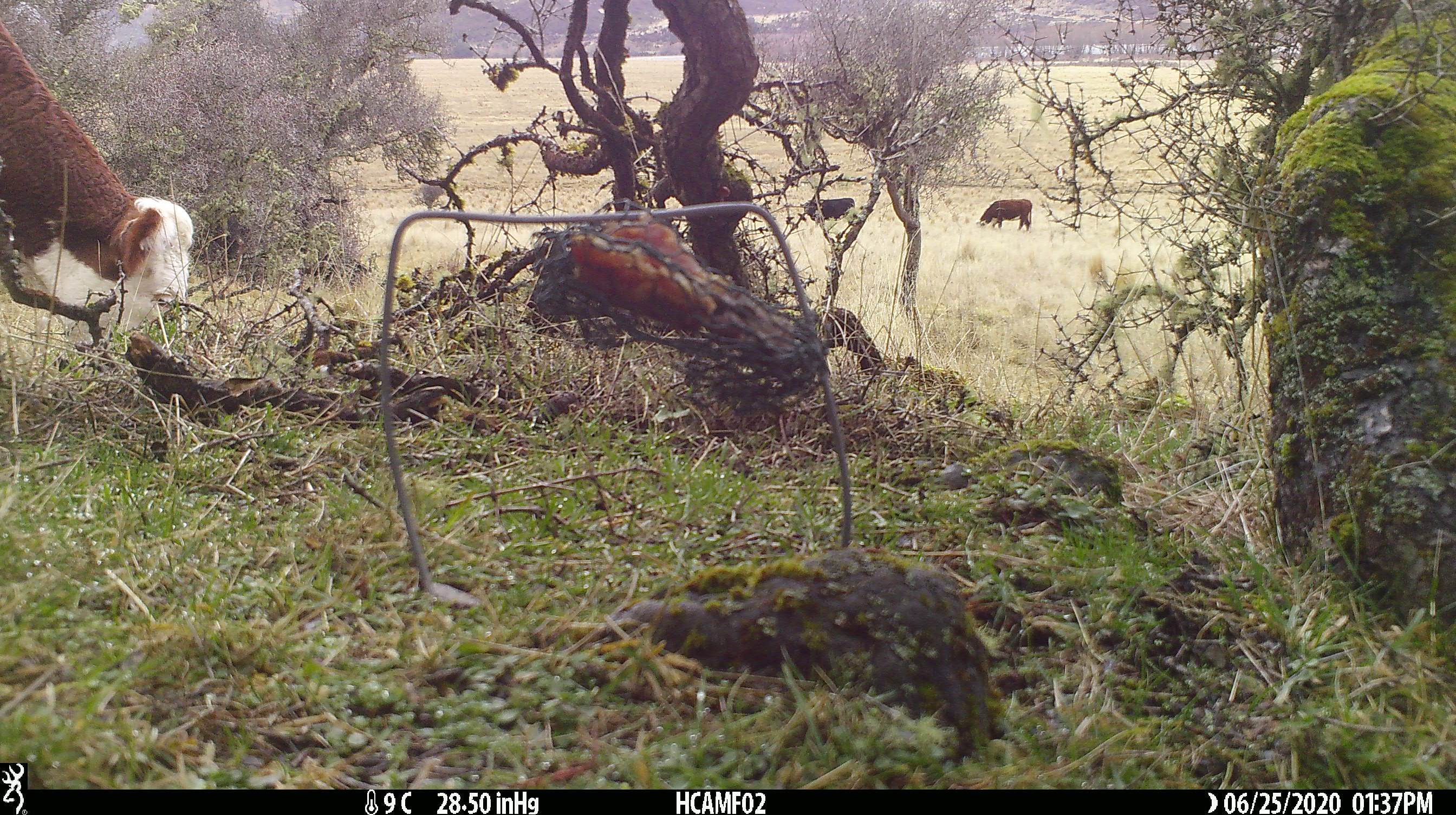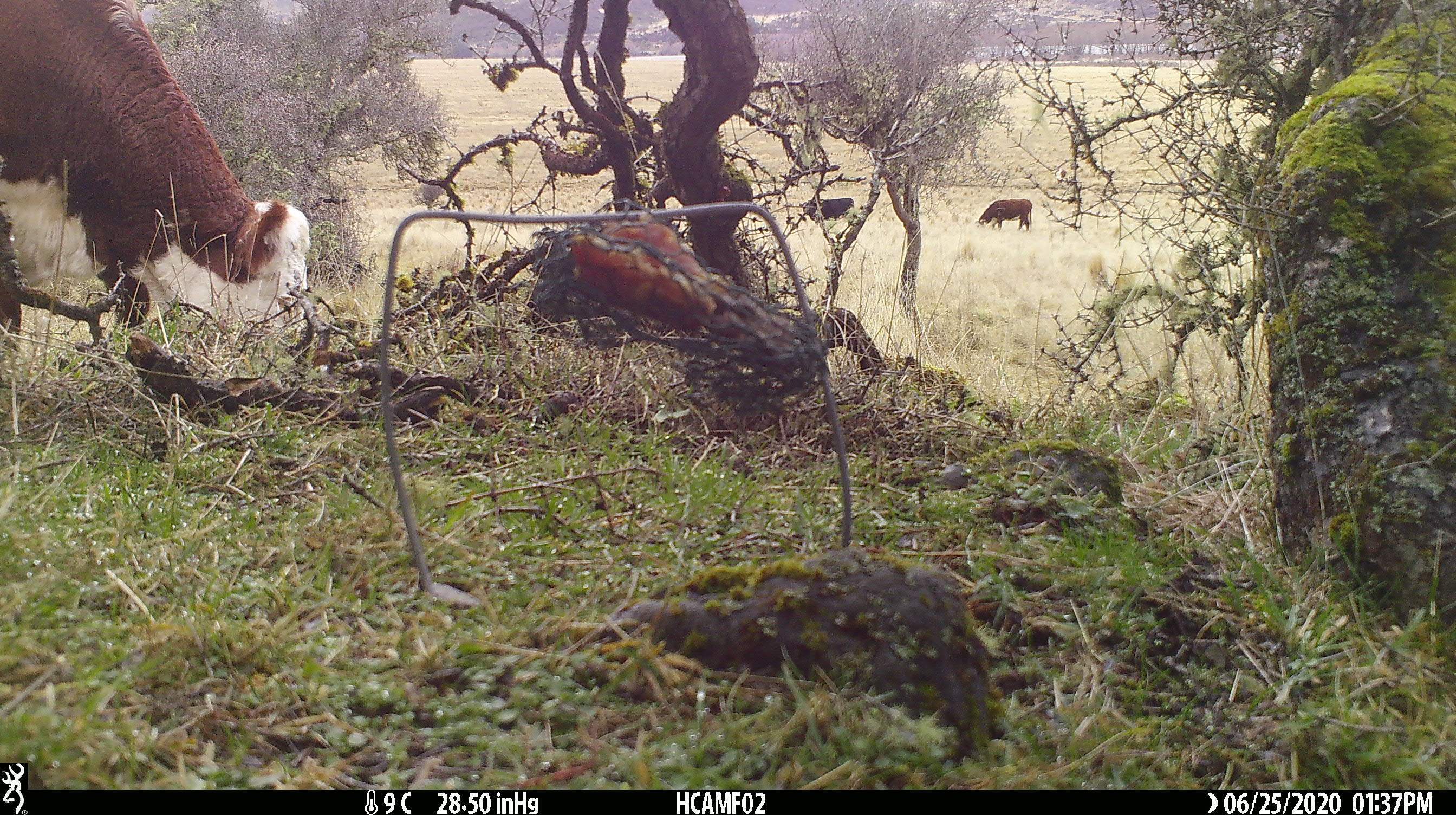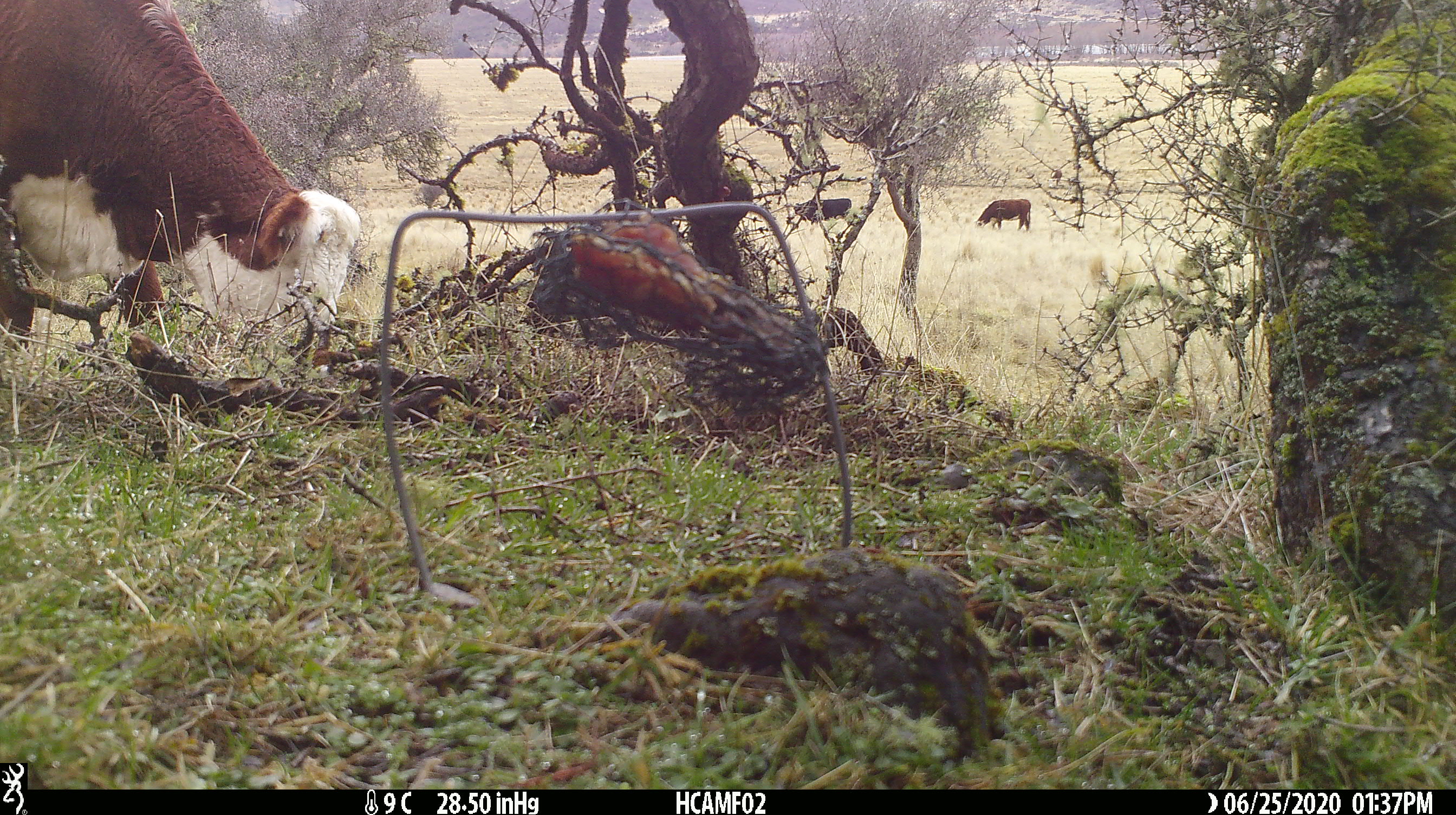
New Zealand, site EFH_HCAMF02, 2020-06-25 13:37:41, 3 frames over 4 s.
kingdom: Animalia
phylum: Chordata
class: Mammalia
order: Artiodactyla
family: Bovidae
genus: Bos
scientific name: Bos taurus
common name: domestic cow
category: cow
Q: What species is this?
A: Cow (domestic cow) (Bos taurus).